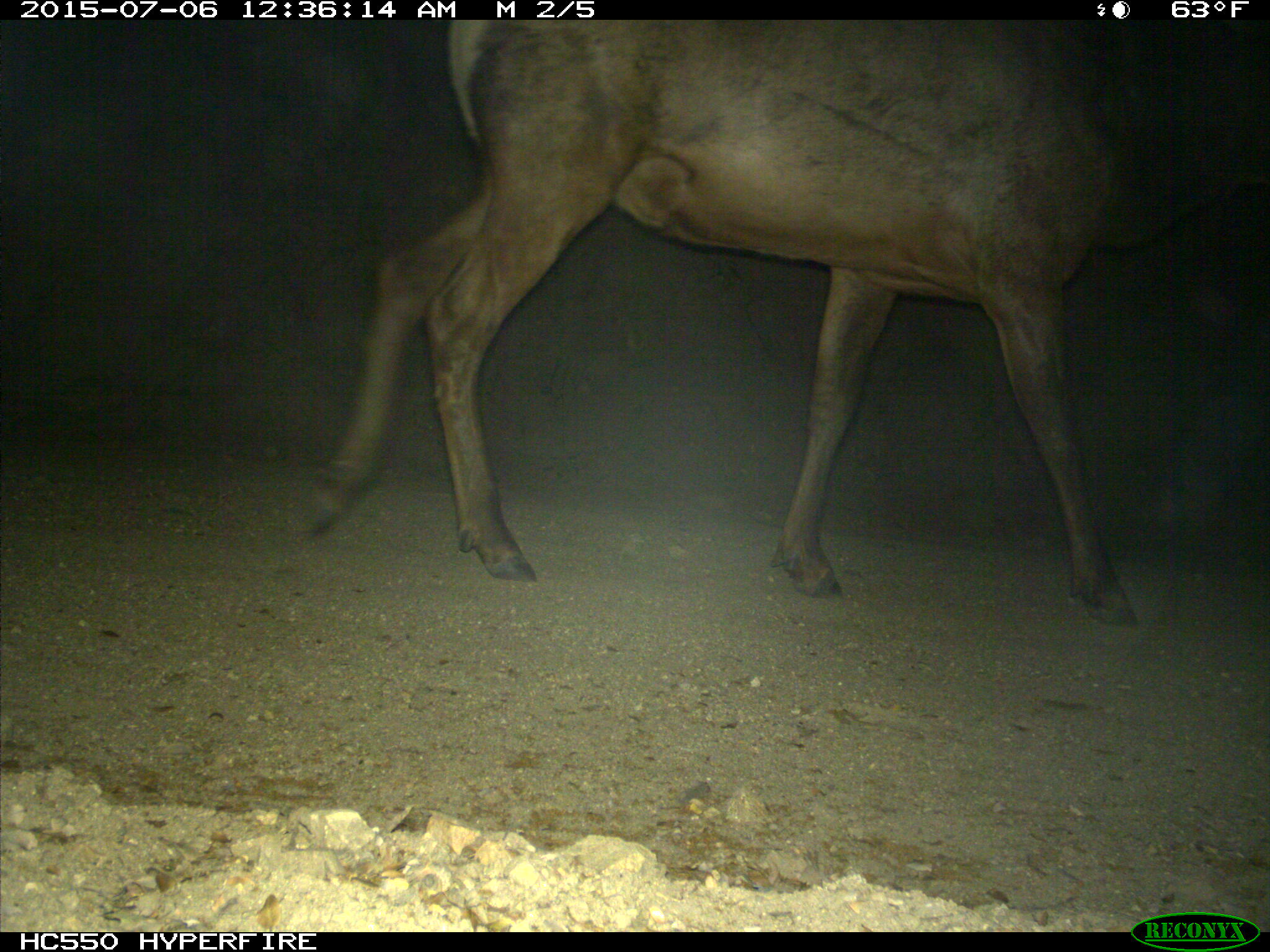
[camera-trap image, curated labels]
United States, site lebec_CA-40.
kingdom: Animalia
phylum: Chordata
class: Mammalia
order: Artiodactyla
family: Cervidae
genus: Cervus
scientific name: Cervus canadensis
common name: elk